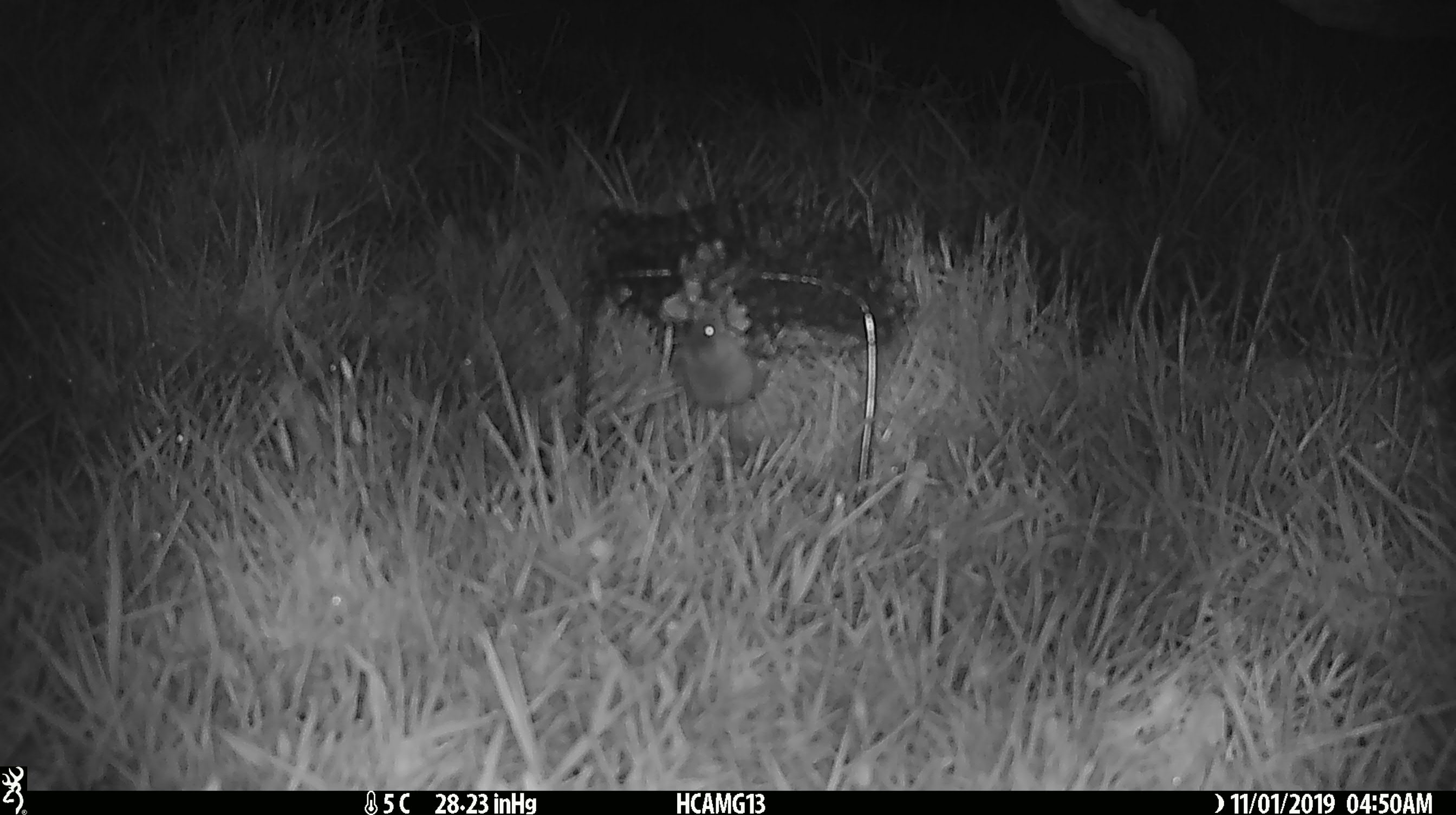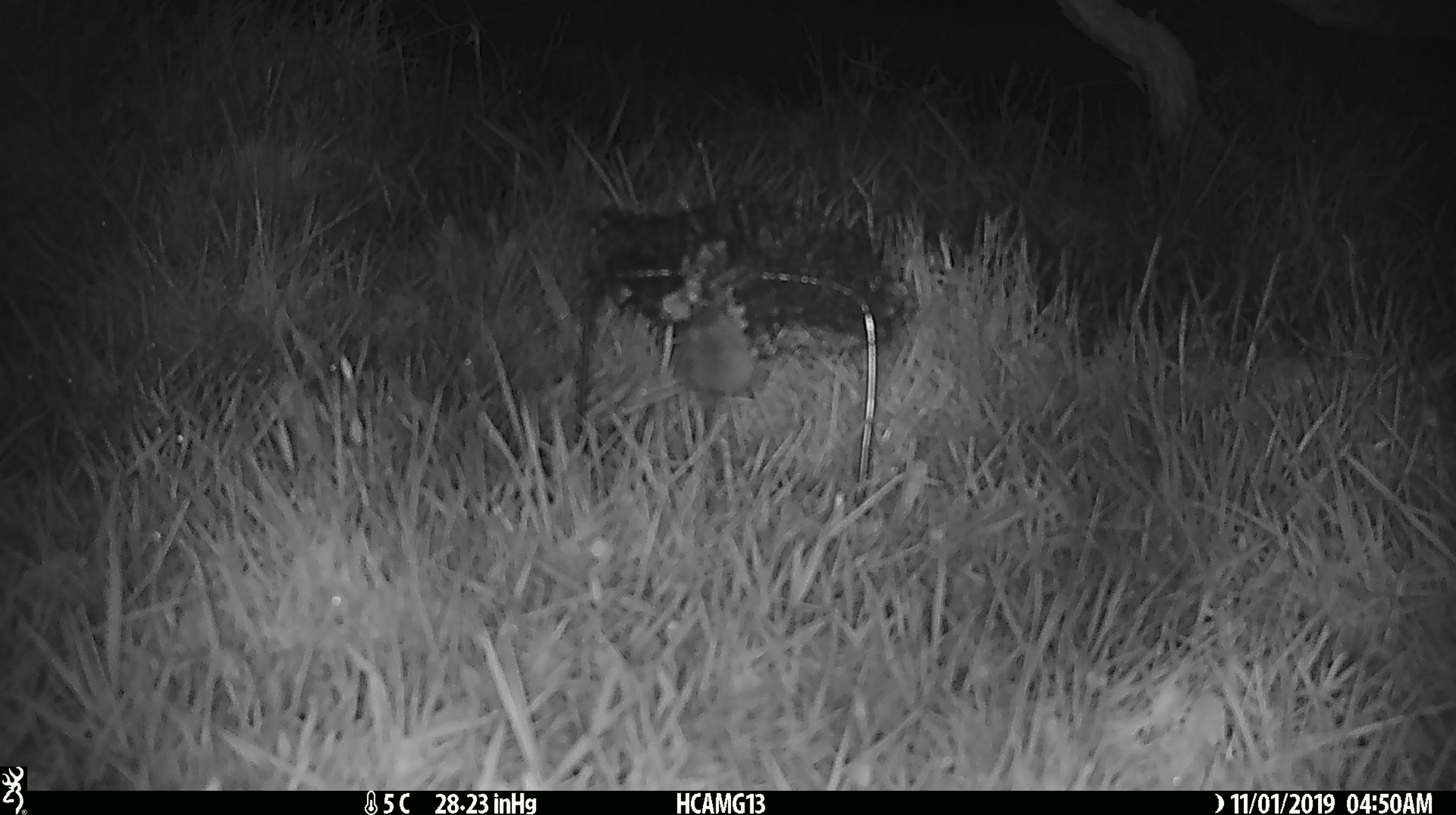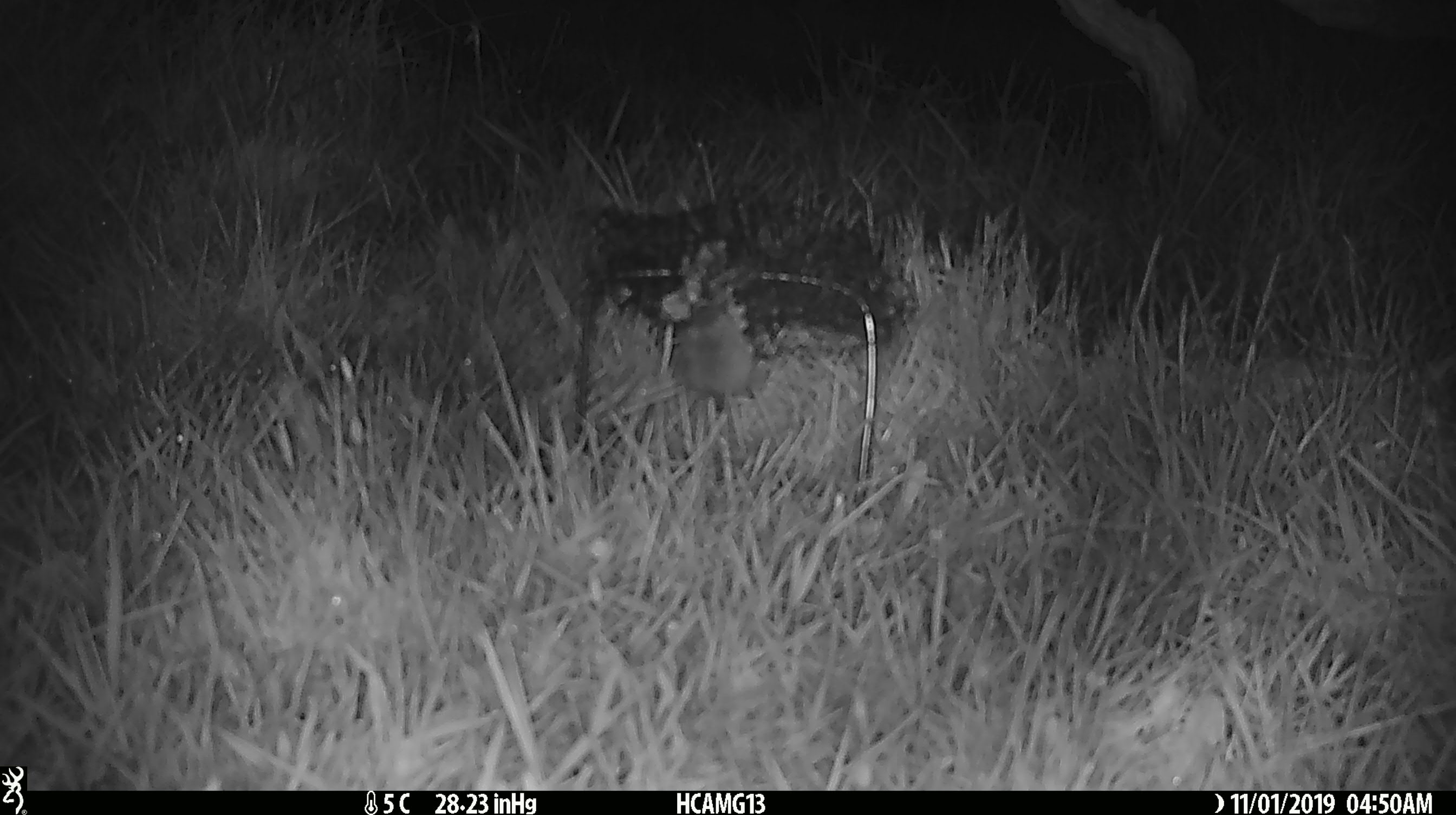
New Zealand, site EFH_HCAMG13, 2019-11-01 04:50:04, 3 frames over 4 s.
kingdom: Animalia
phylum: Chordata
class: Mammalia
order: Rodentia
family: Muridae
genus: Mus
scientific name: Mus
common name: mouse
Mouse (Mus).